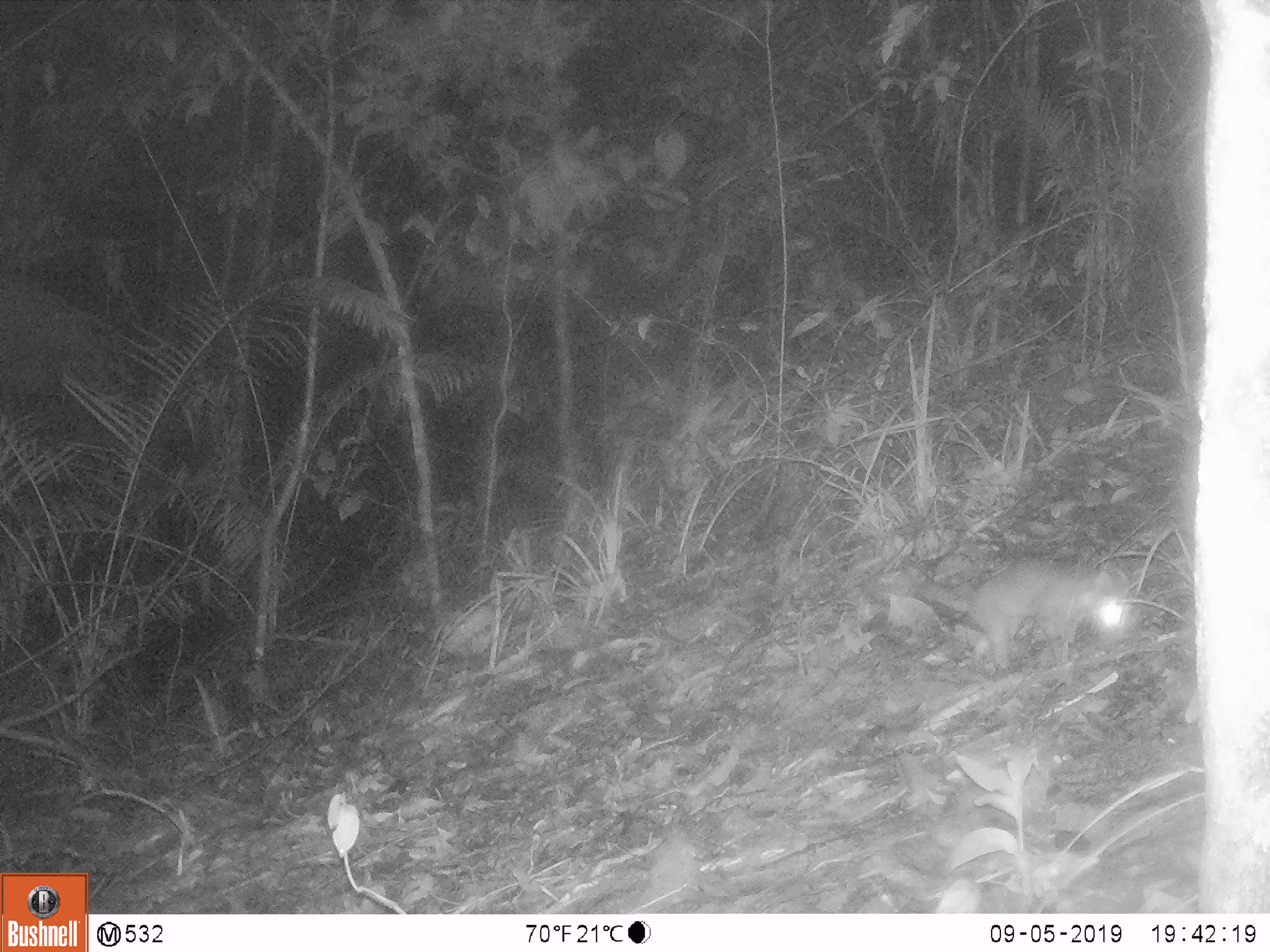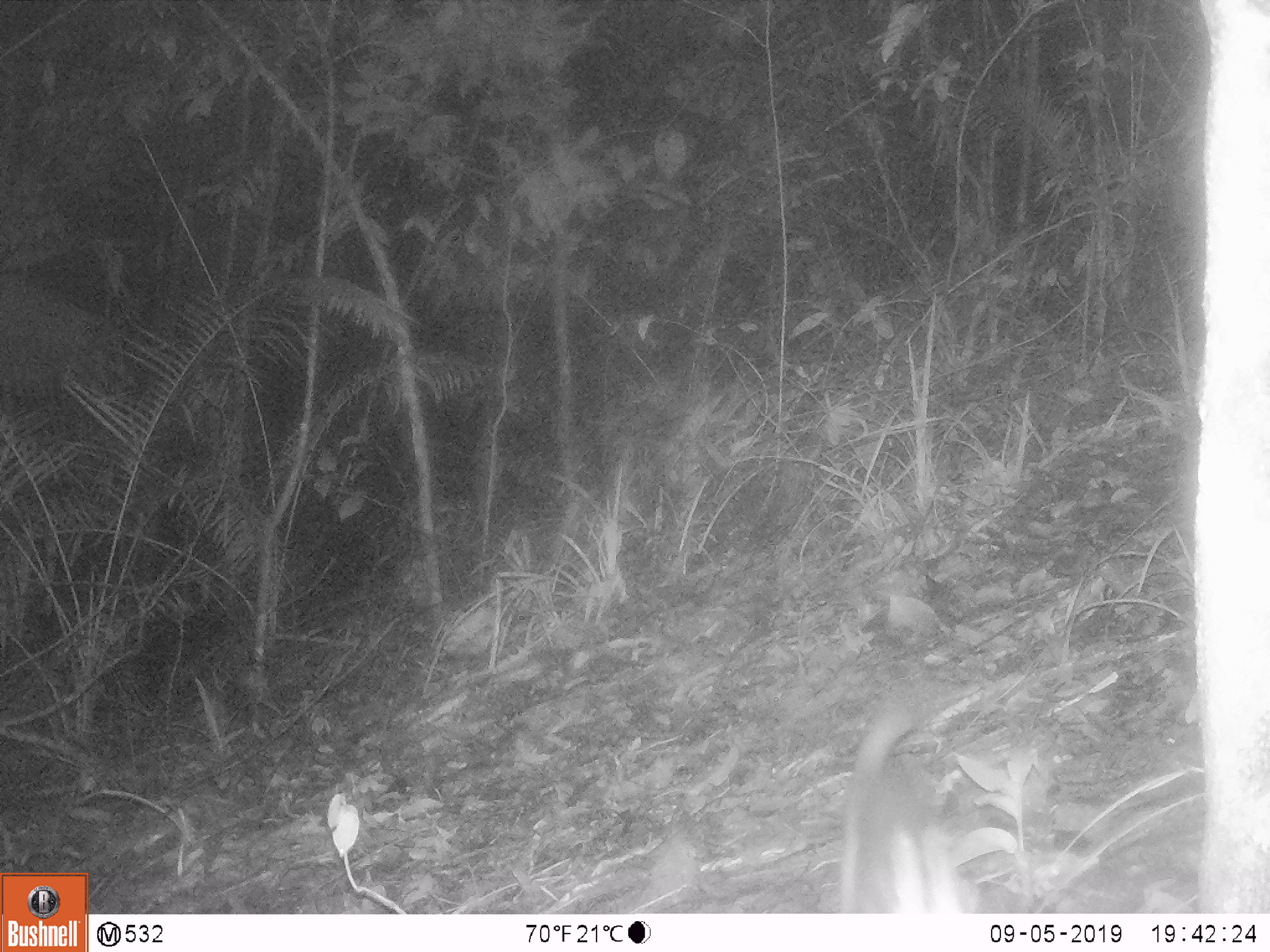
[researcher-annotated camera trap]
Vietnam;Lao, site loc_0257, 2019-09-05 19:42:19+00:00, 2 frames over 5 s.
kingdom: Animalia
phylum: Chordata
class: Mammalia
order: Carnivora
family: Mustelidae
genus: Melogale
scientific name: Melogale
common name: ferret badger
Ferret badger (Melogale). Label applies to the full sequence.